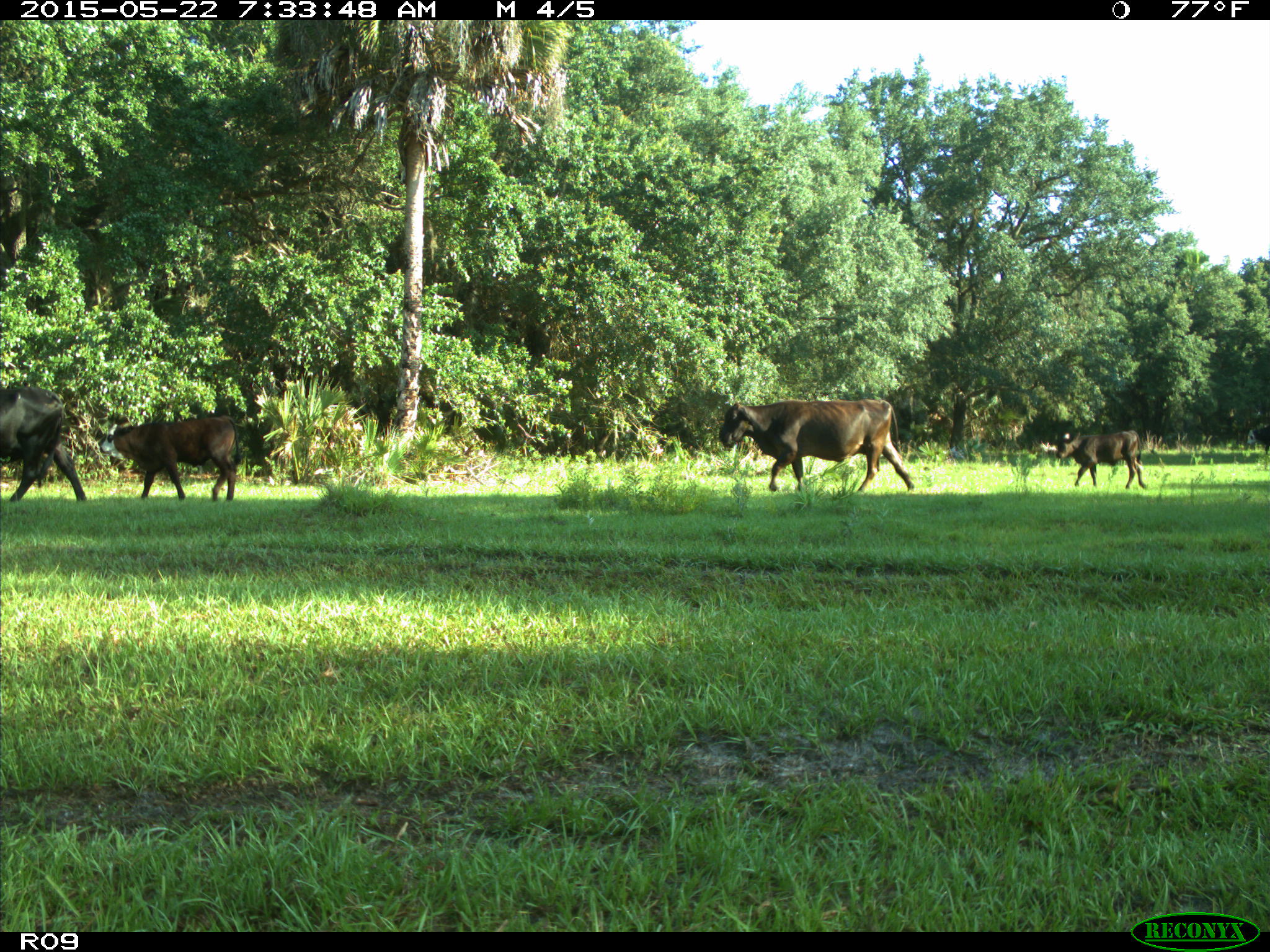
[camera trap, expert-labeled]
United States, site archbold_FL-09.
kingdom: Animalia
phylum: Chordata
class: Mammalia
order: Artiodactyla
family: Bovidae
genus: Bos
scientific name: Bos taurus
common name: domestic cow